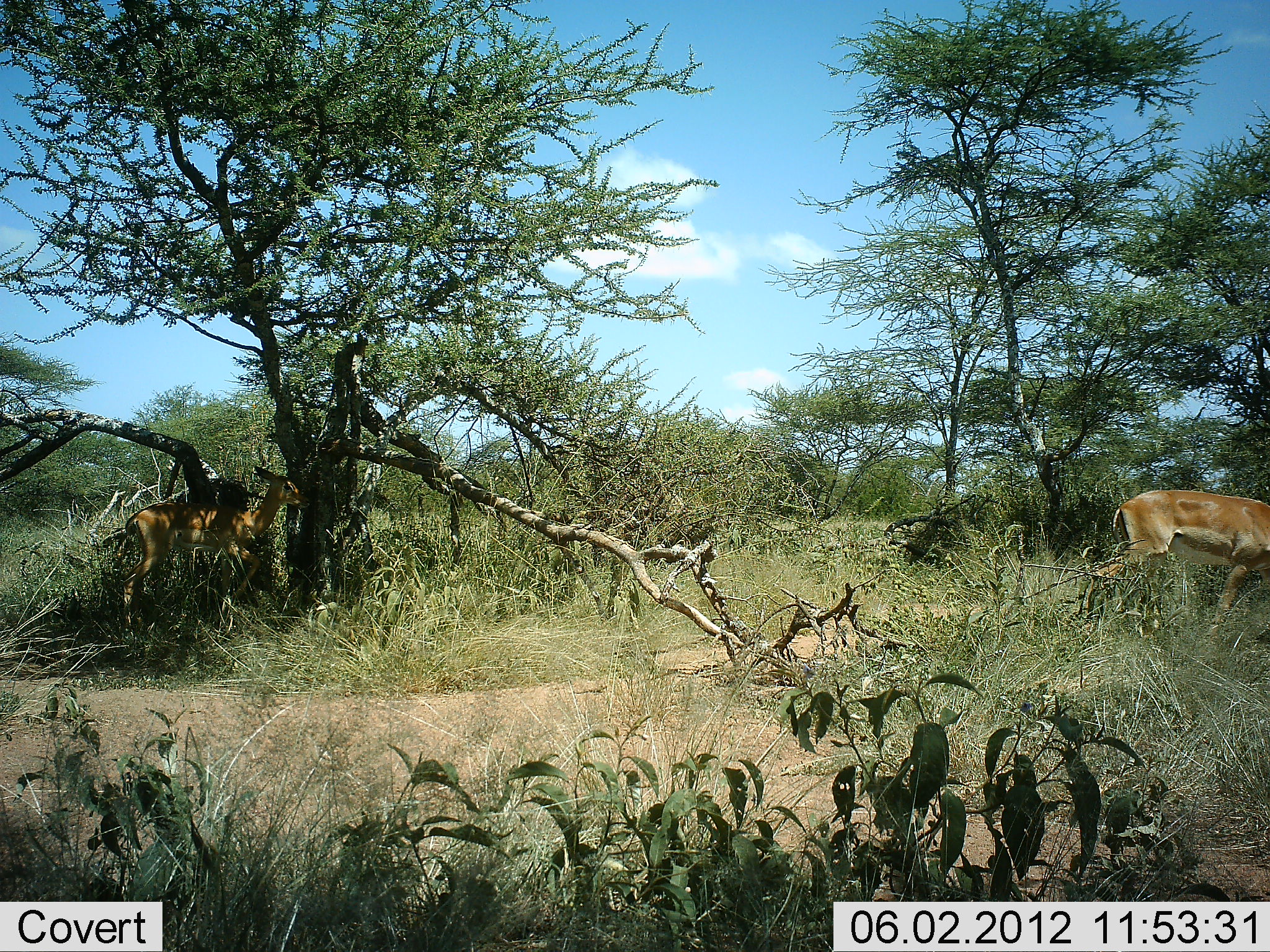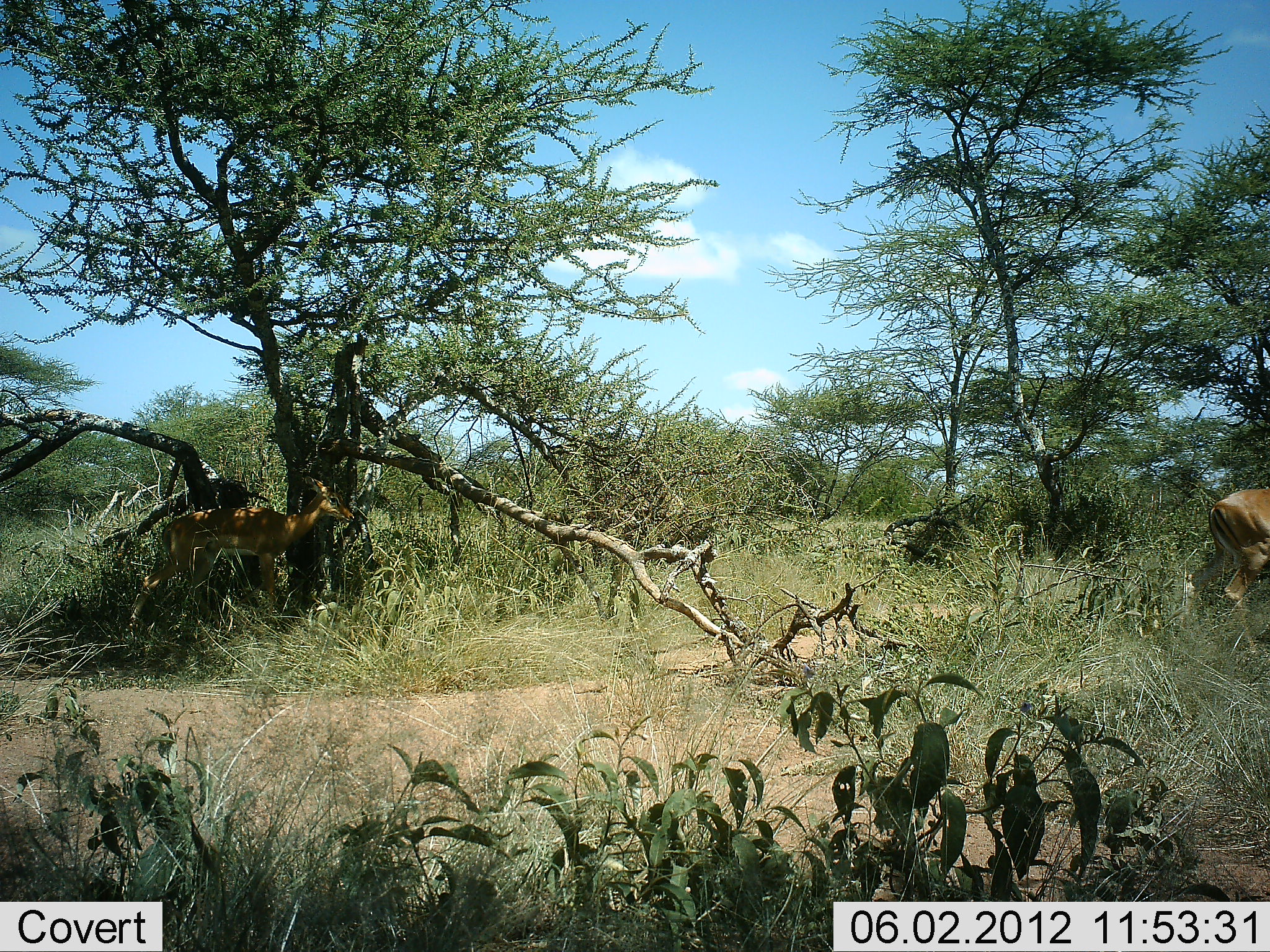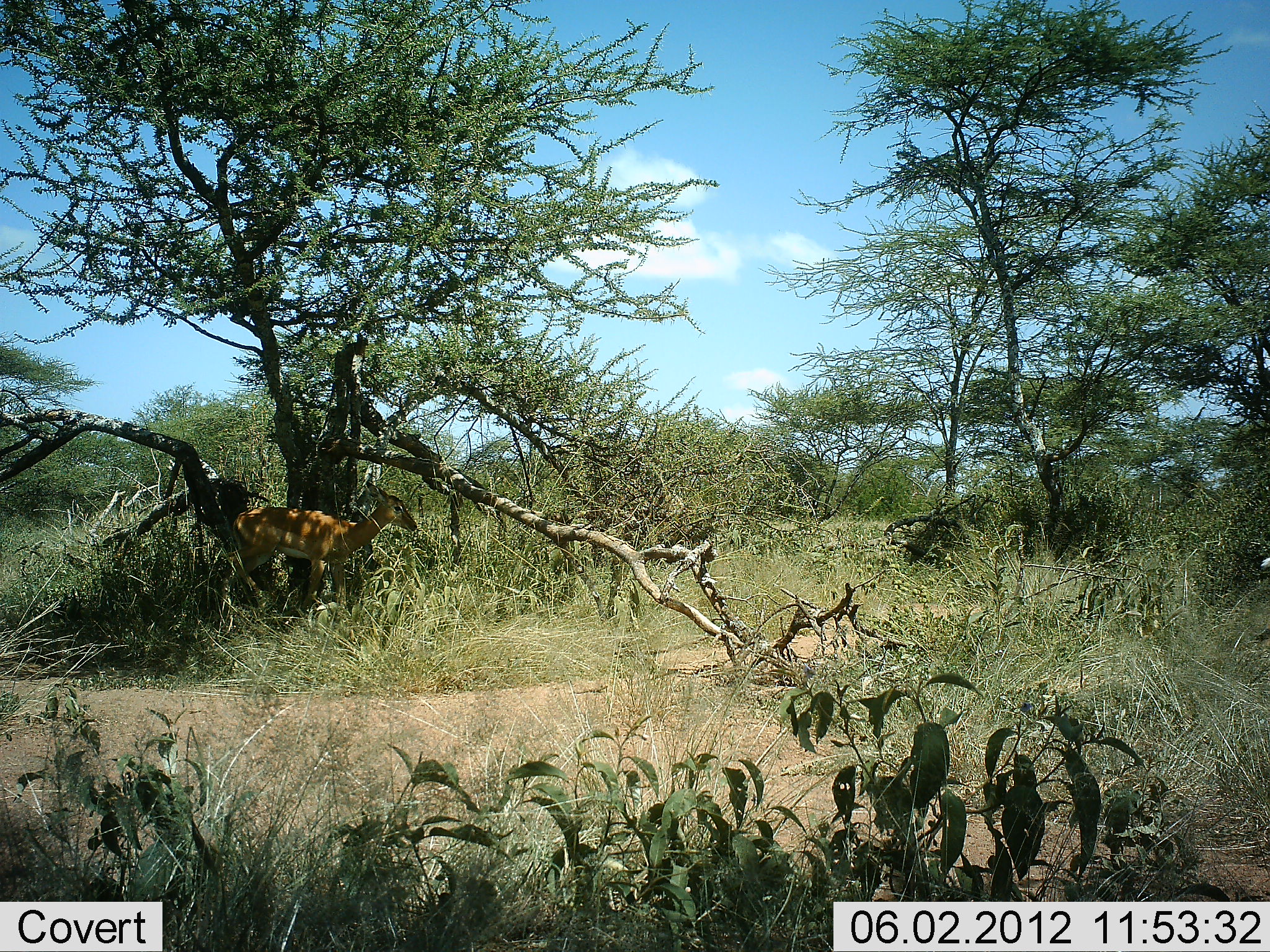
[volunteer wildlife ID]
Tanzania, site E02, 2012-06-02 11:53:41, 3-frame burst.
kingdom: Animalia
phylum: Chordata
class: Mammalia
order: Artiodactyla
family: Bovidae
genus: Nanger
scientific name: Nanger granti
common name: grant's gazelle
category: gazellegrants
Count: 2.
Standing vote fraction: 0%.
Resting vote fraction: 0%.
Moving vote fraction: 100%.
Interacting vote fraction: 0%.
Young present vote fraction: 0%.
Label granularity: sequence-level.